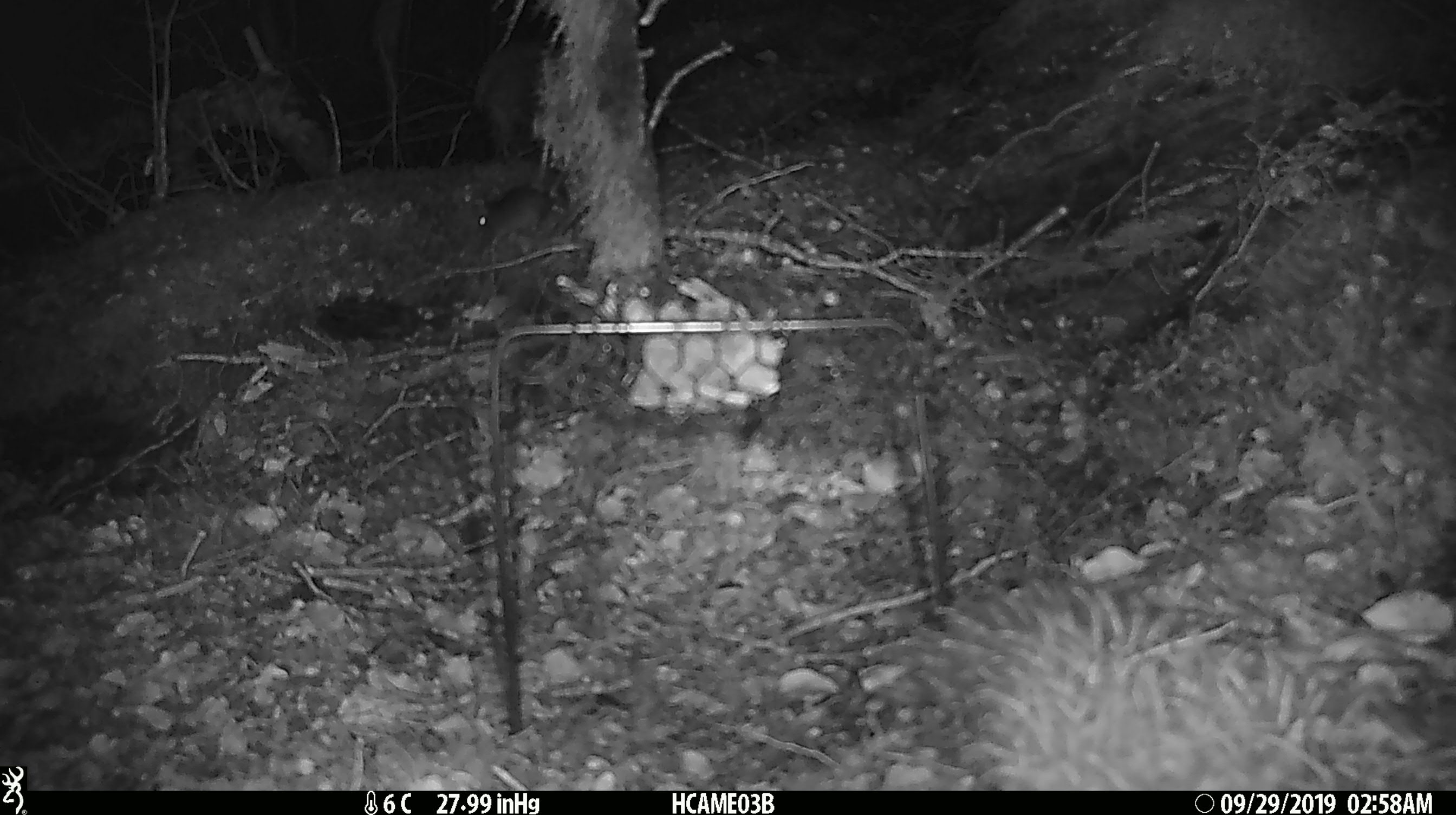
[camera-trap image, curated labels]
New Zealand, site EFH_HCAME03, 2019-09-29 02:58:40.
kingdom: Animalia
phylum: Chordata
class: Mammalia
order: Rodentia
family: Muridae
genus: Mus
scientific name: Mus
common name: mouse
Mouse (Mus).